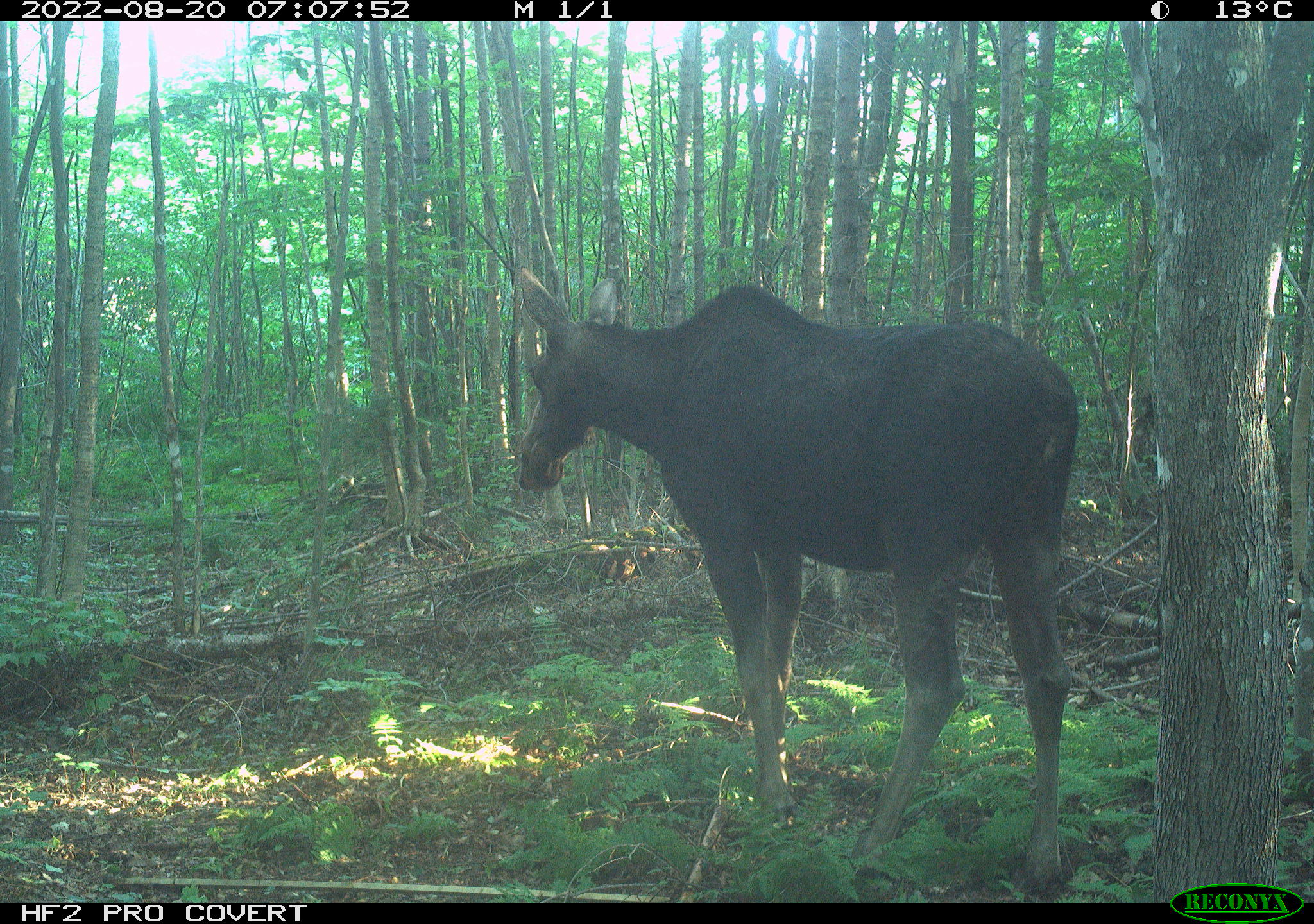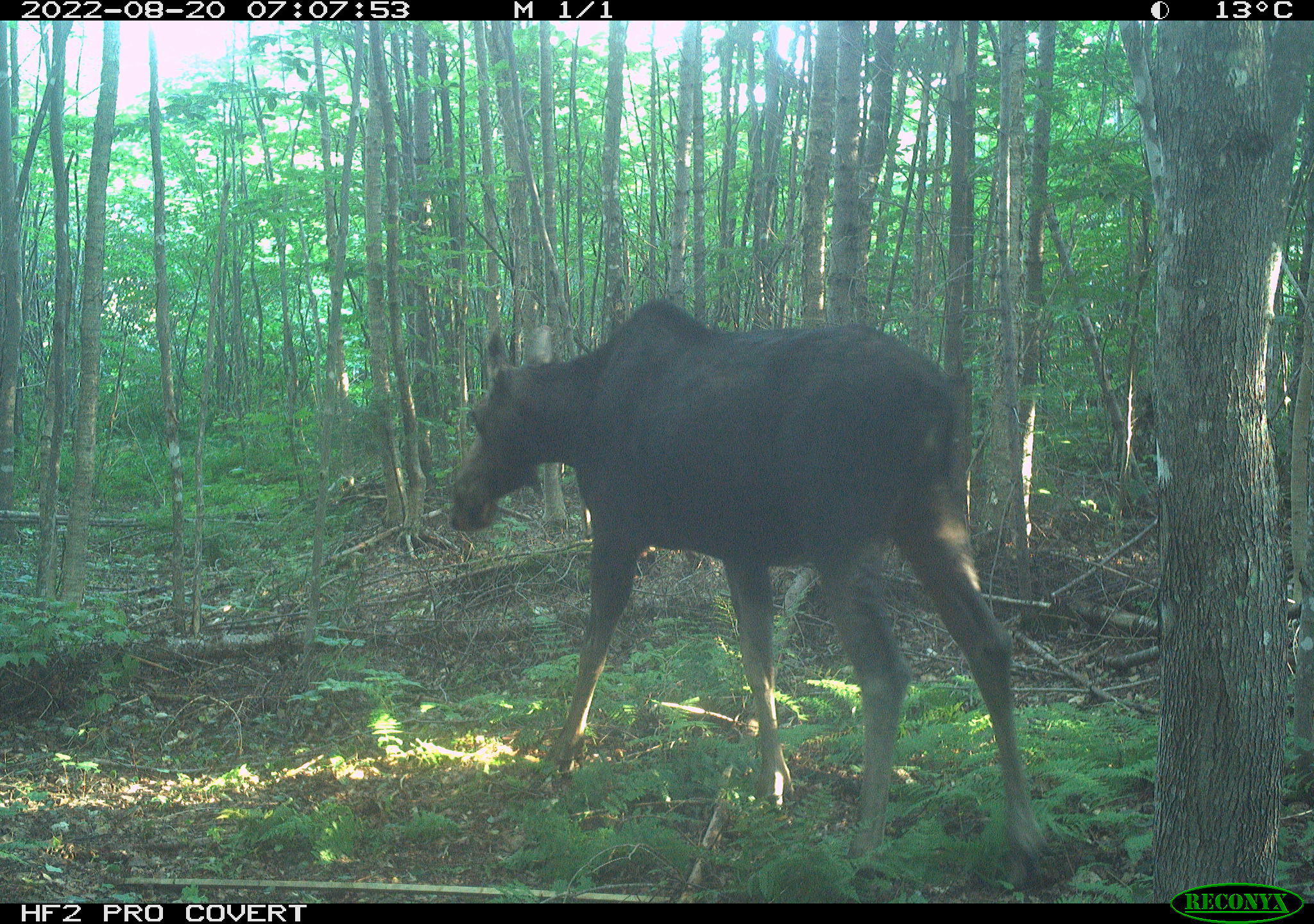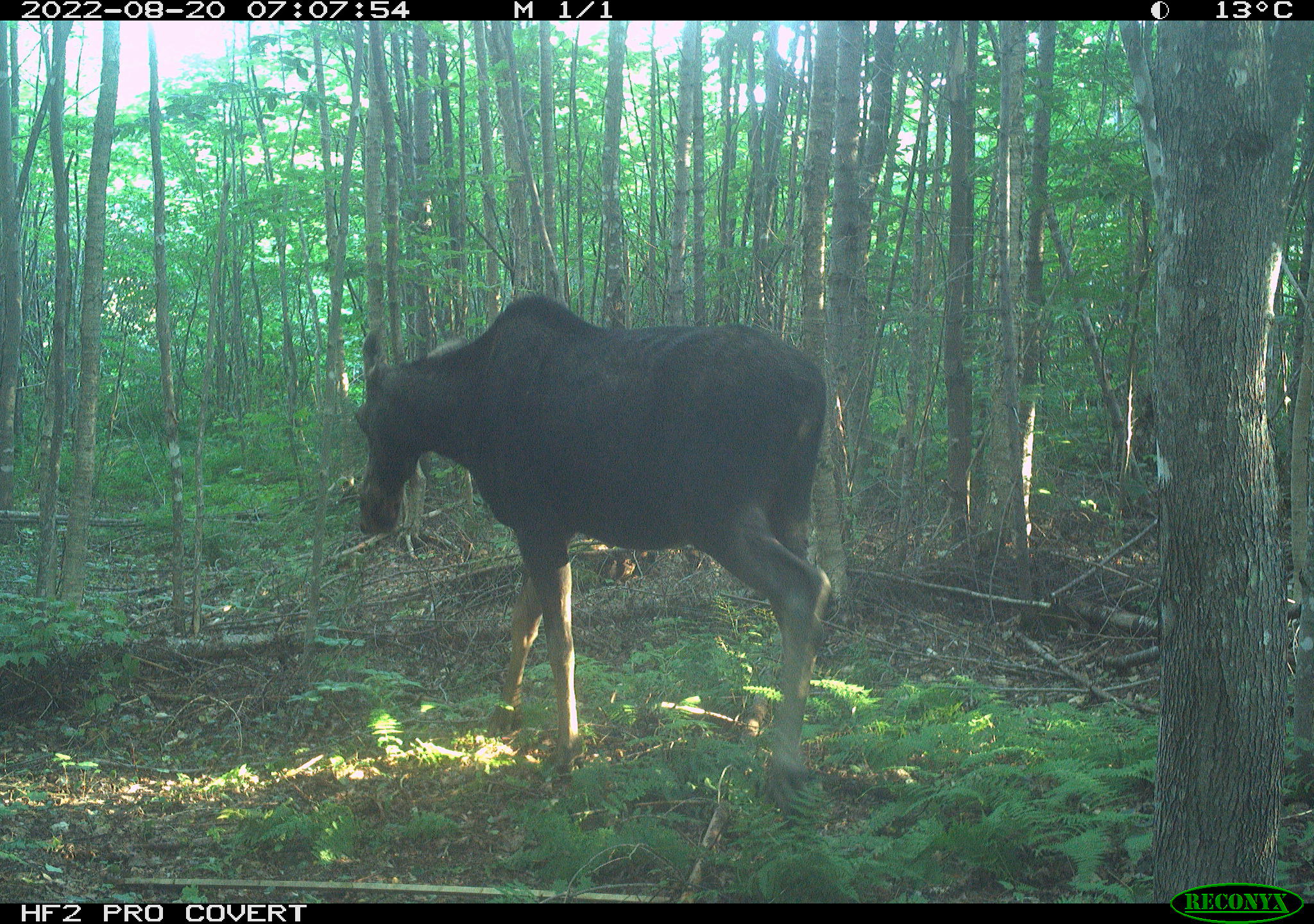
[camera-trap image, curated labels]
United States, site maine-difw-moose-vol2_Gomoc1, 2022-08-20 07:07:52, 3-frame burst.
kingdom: Animalia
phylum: Chordata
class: Mammalia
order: Artiodactyla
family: Cervidae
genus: Alces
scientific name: Alces alces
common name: moose